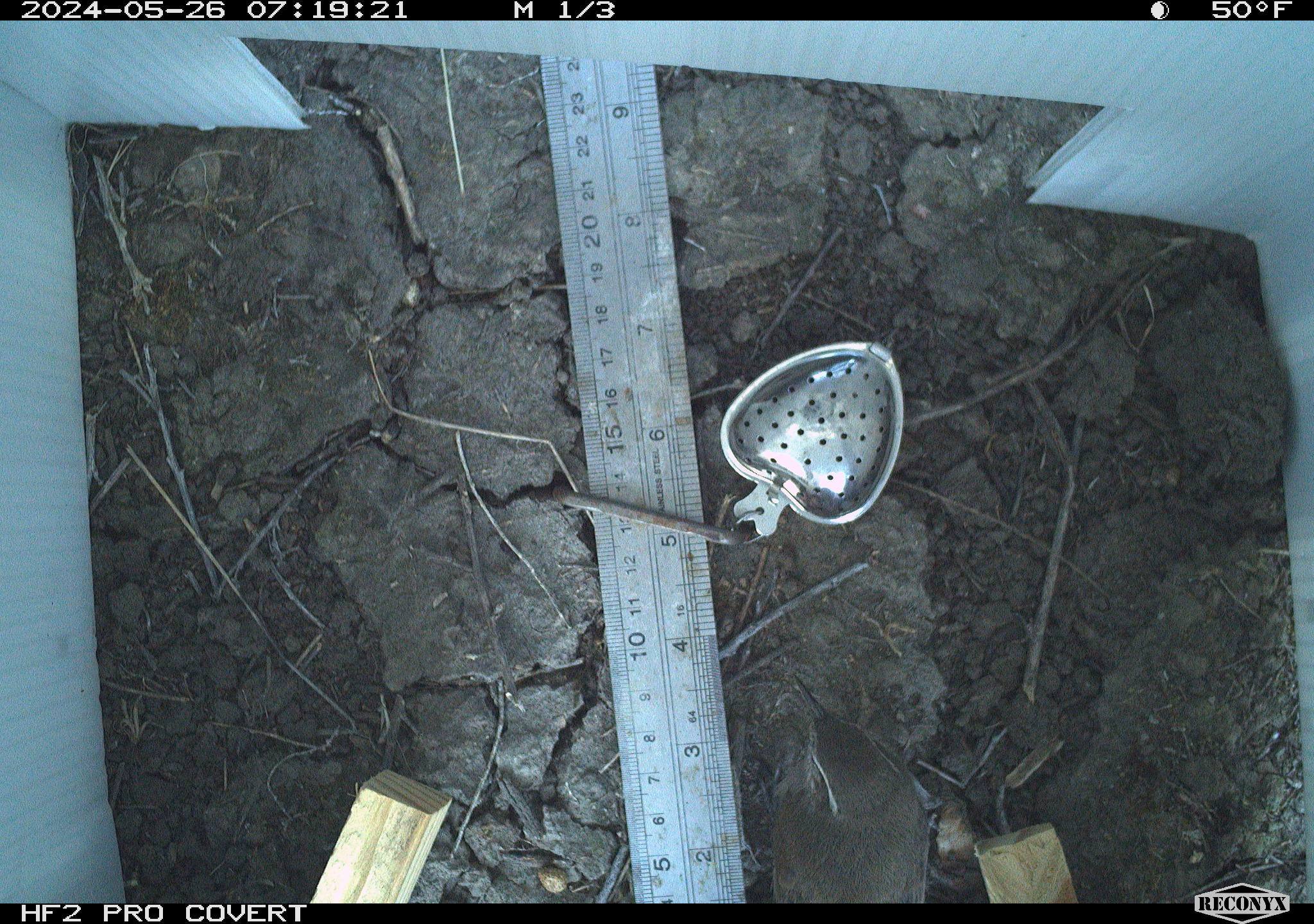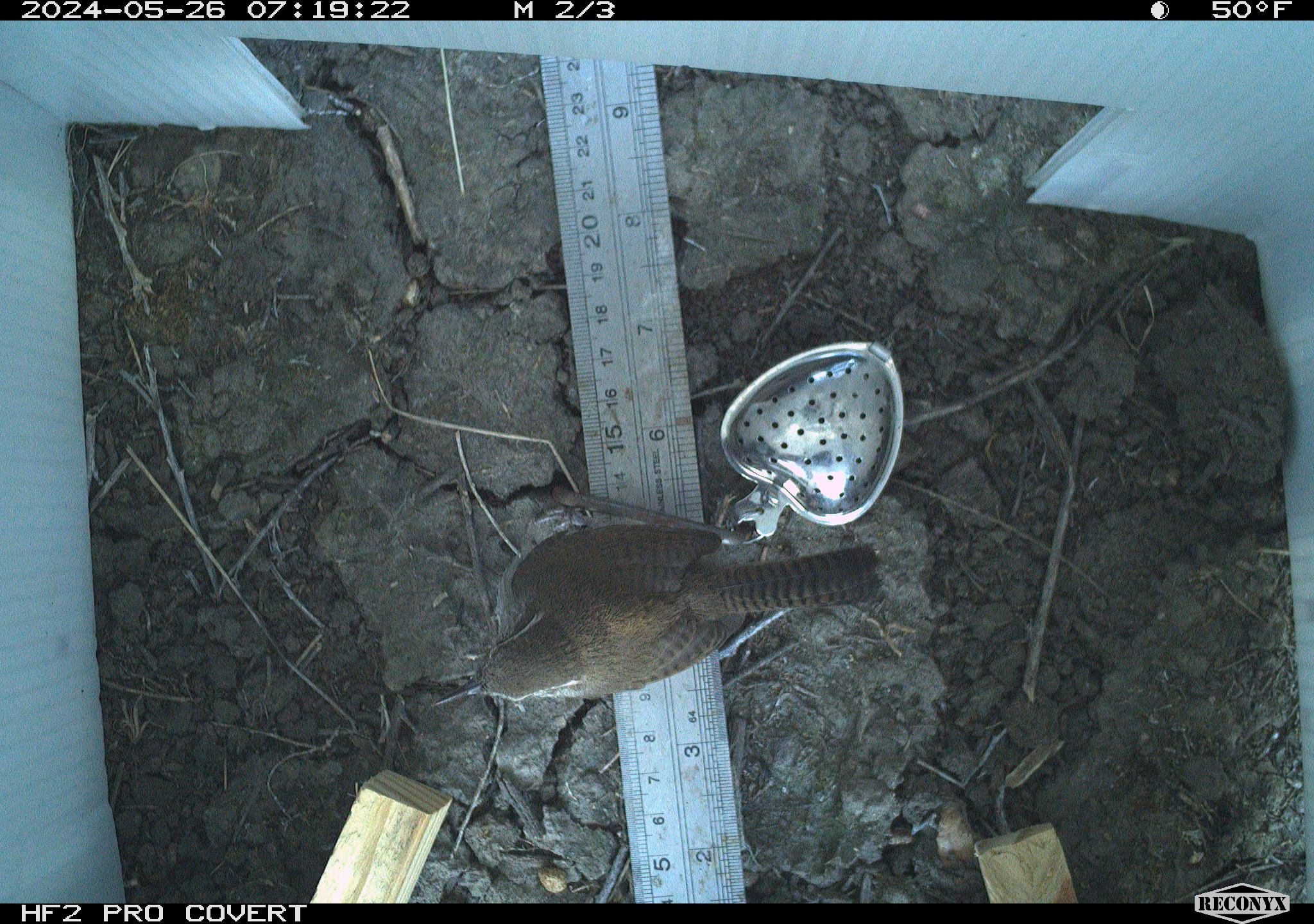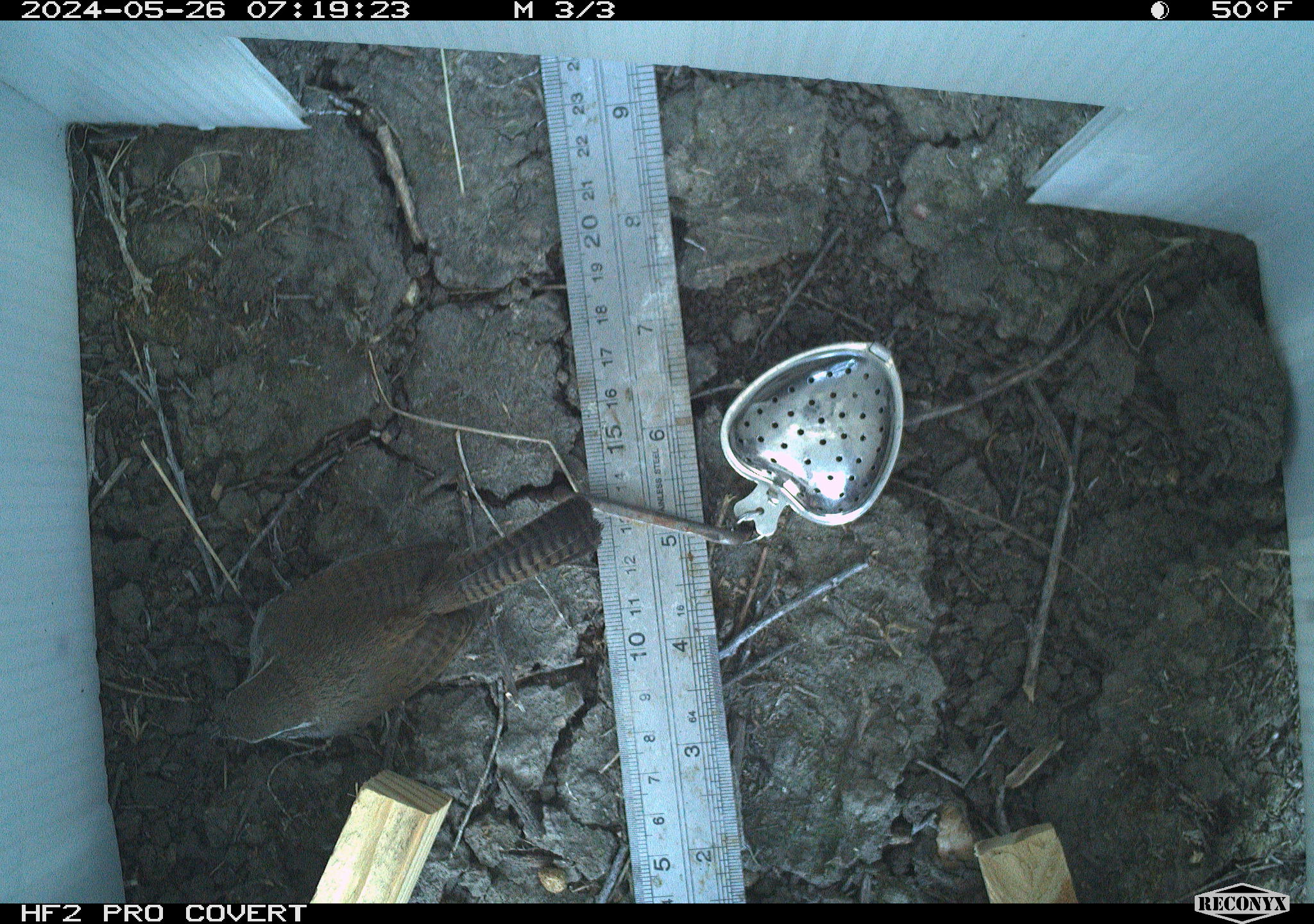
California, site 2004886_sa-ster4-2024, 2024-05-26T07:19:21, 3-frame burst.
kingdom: Animalia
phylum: Chordata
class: Aves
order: Passeriformes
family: Troglodytidae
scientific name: Troglodytidae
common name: wren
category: troglodytidae family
Troglodytidae family (wren) (Troglodytidae).